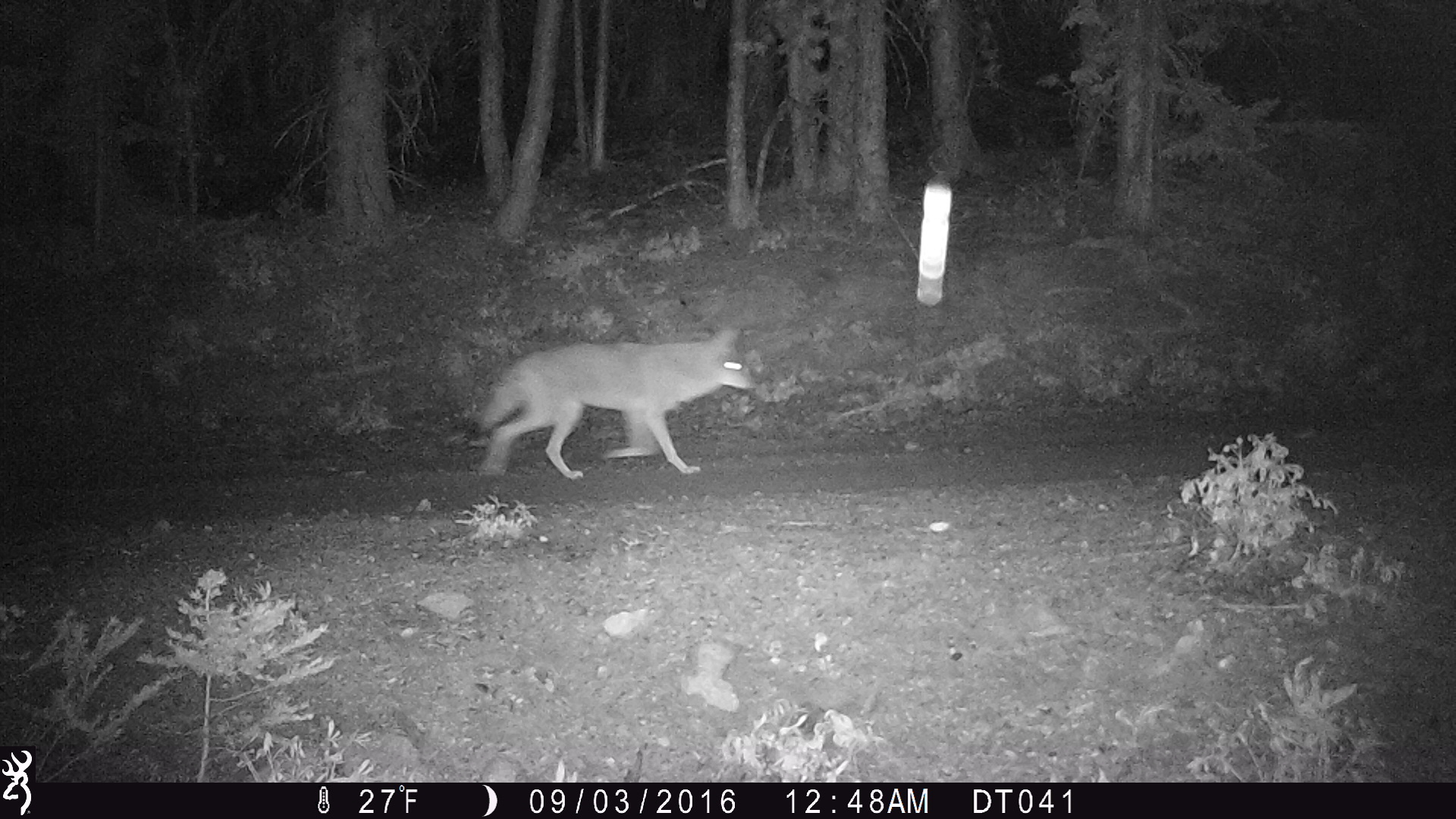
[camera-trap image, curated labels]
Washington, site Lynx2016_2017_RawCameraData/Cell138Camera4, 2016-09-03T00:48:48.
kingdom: Animalia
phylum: Chordata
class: Mammalia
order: Carnivora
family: Canidae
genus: Canis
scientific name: Canis latrans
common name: coyote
Canis latrans (coyote). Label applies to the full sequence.